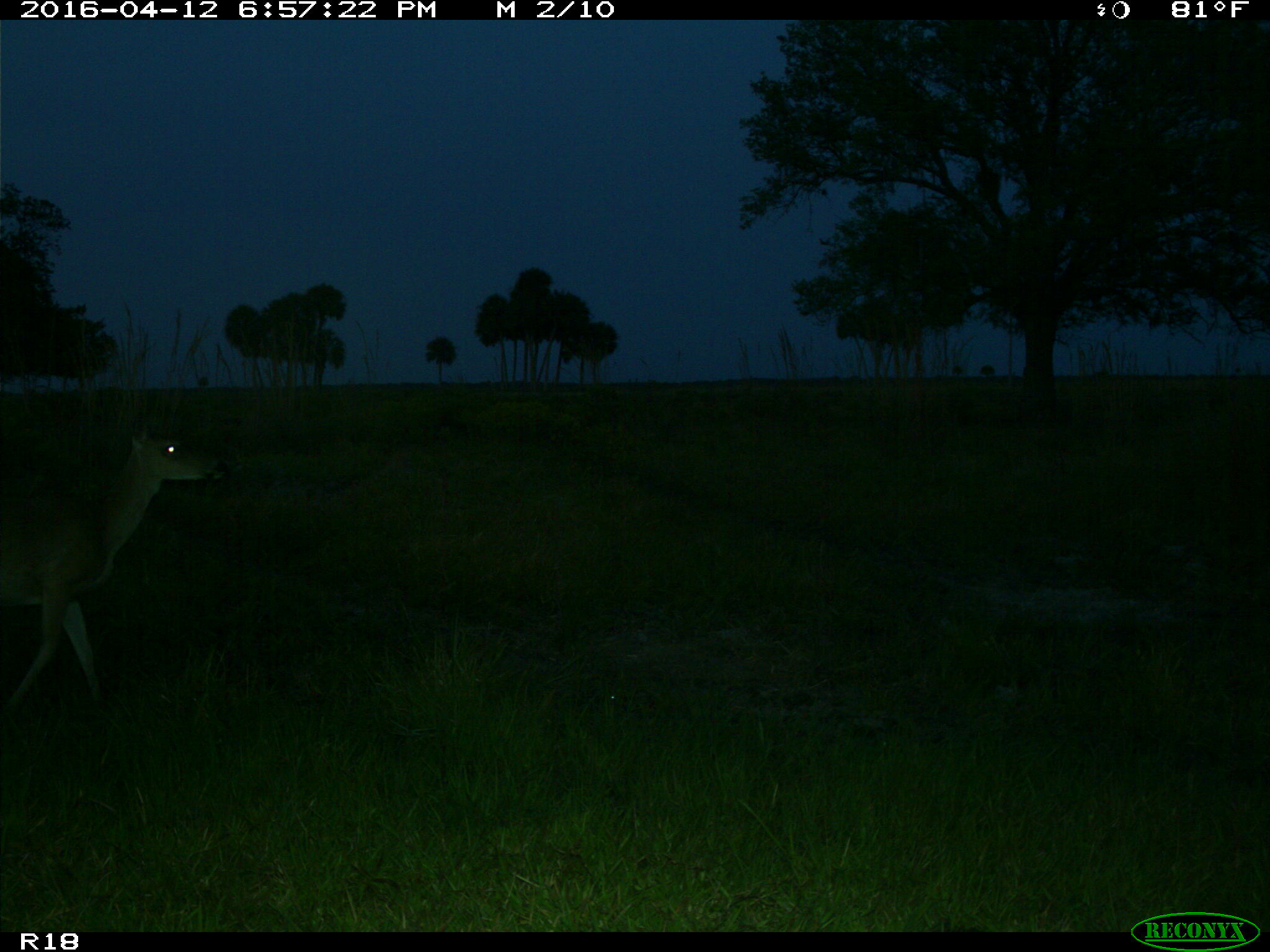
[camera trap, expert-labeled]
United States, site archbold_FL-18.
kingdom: Animalia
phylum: Chordata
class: Mammalia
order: Artiodactyla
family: Cervidae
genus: Odocoileus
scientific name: Odocoileus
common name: deer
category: unidentified deer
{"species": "unidentified deer (deer) (Odocoileus)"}